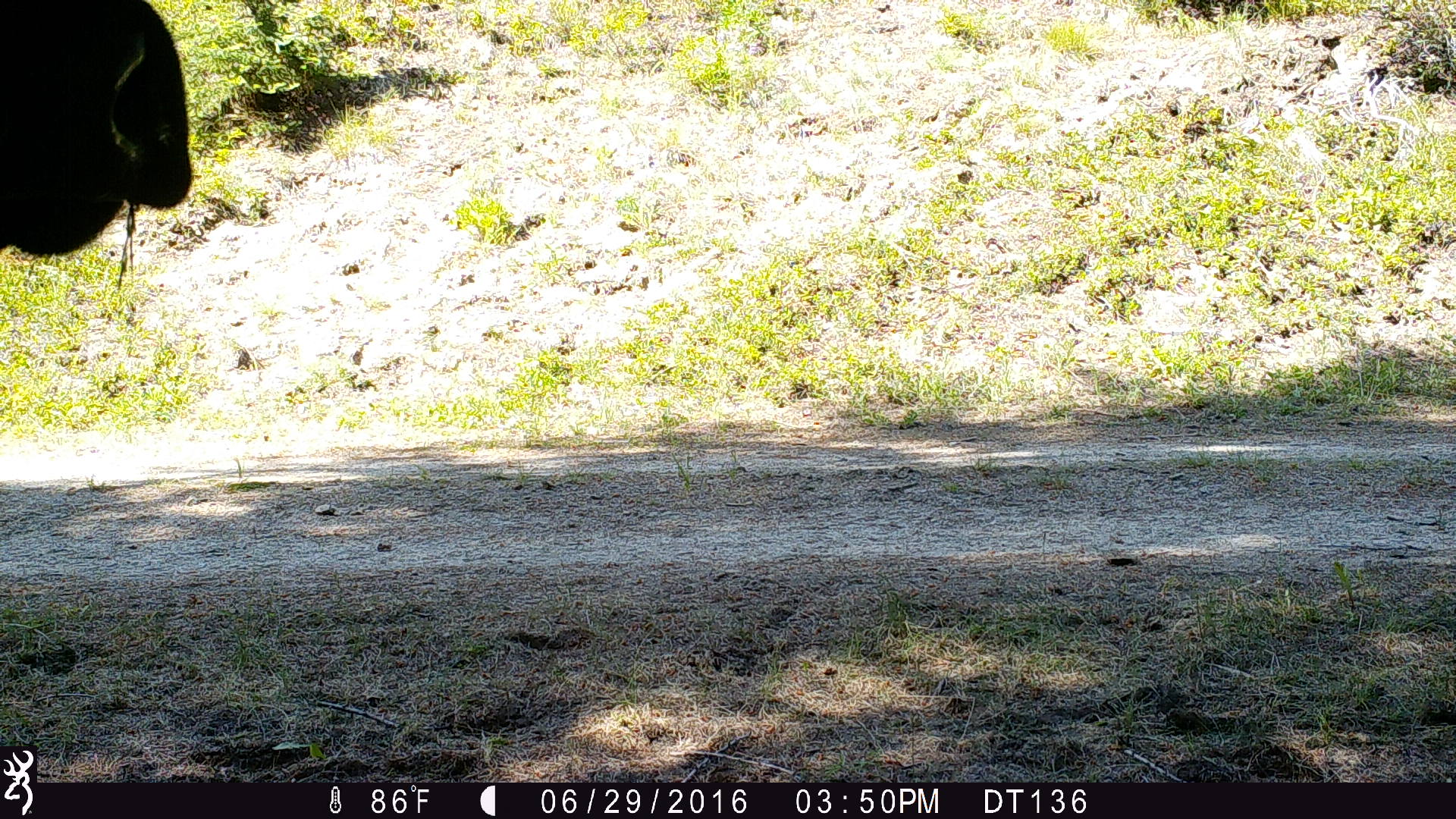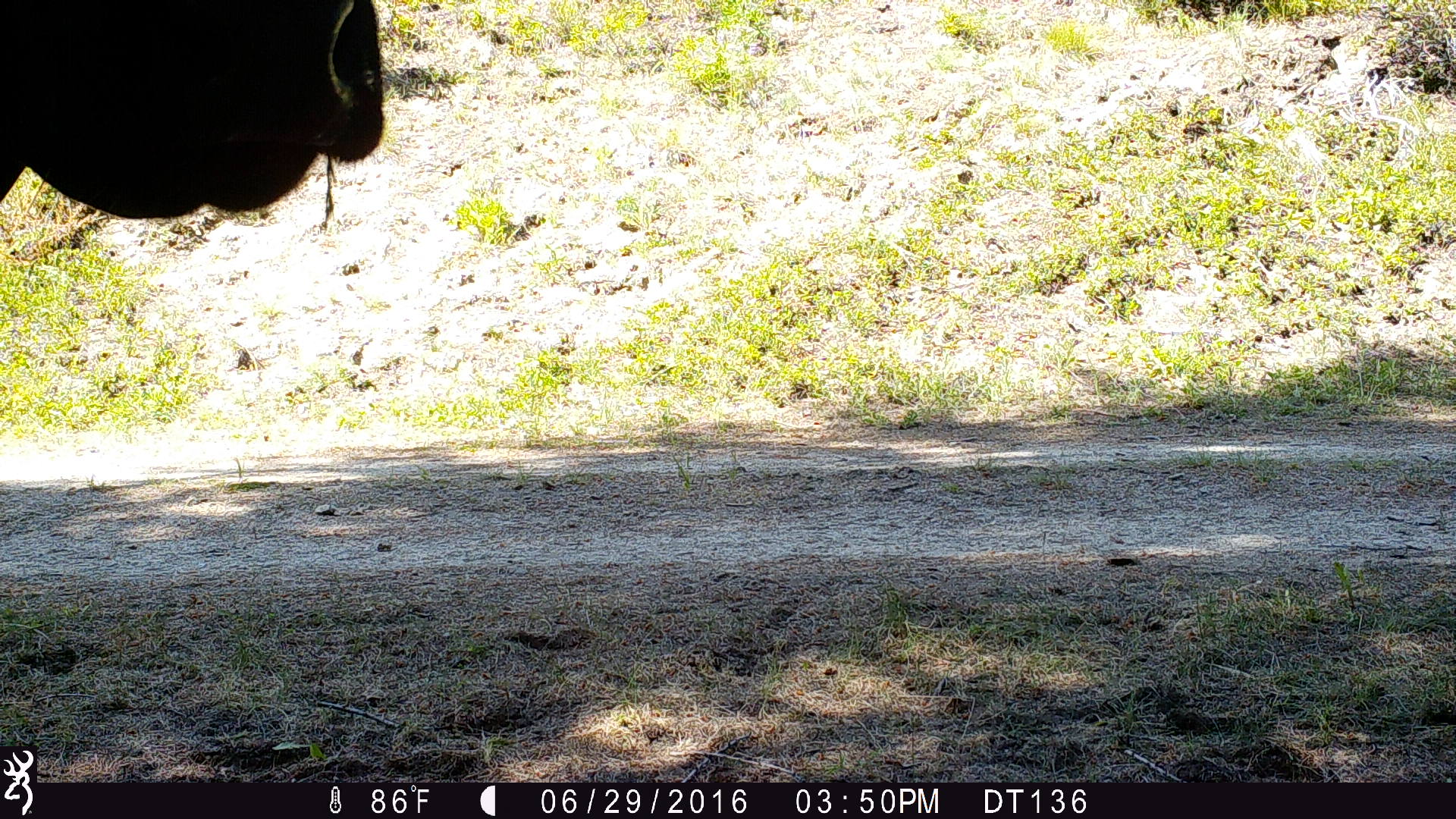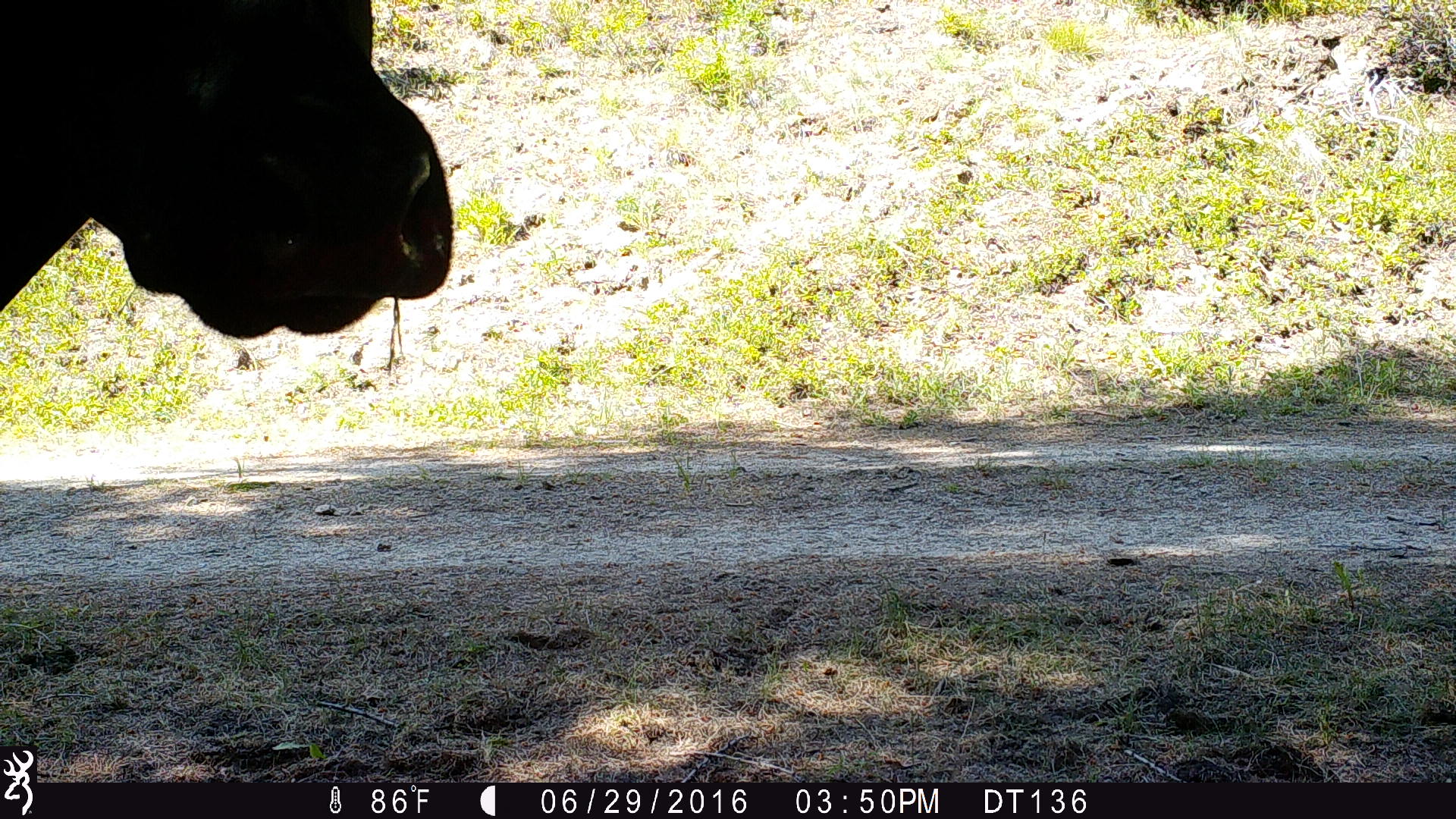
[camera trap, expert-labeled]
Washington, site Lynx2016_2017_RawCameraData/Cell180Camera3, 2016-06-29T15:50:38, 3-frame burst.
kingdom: Animalia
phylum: Chordata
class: Mammalia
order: Artiodactyla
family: Bovidae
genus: Bos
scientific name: Bos taurus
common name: domestic cattle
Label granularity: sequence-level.